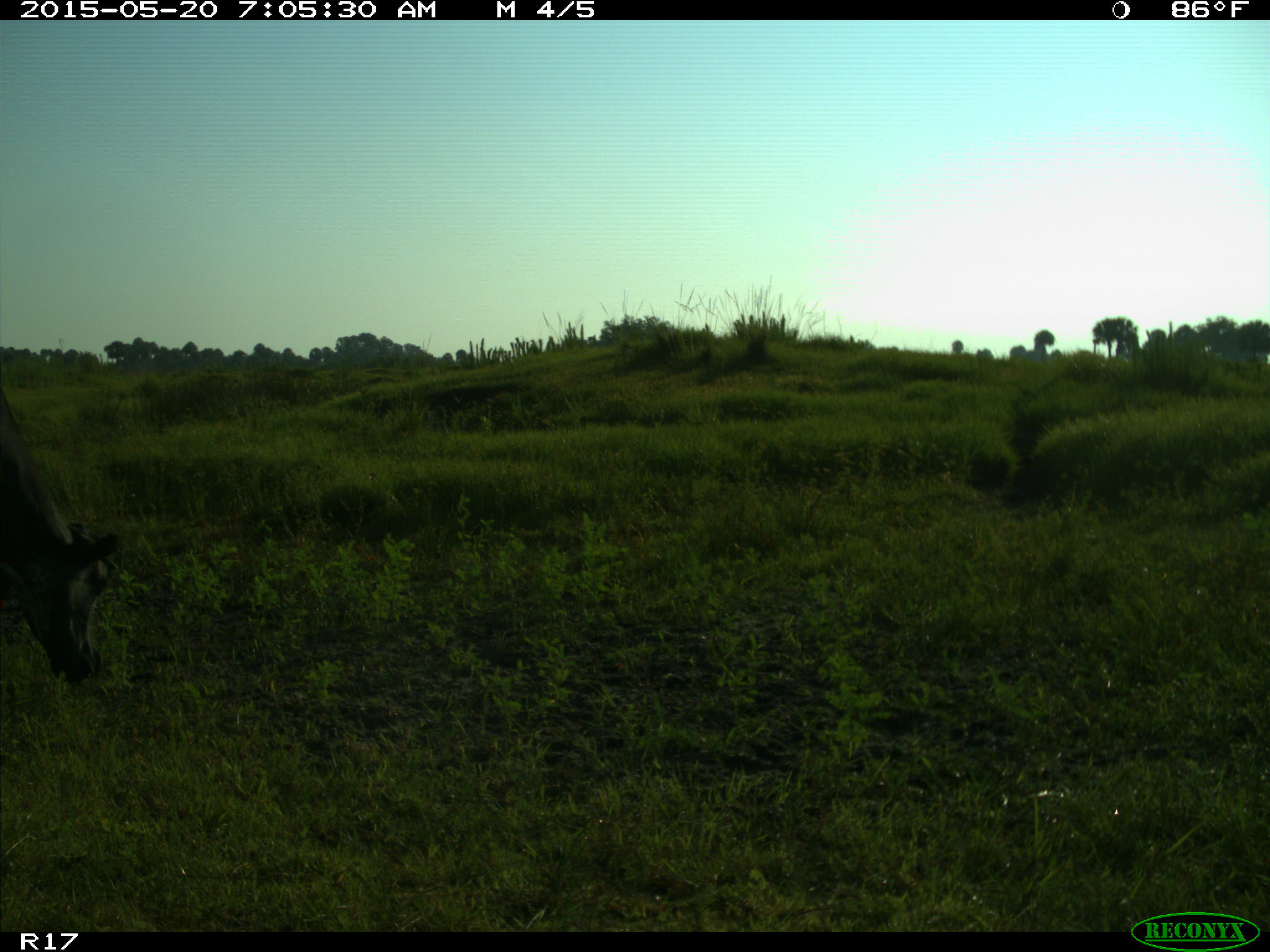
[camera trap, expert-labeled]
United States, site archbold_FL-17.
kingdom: Animalia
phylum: Chordata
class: Mammalia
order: Artiodactyla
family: Bovidae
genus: Bos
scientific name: Bos taurus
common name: domestic cow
Bos taurus (domestic cow).